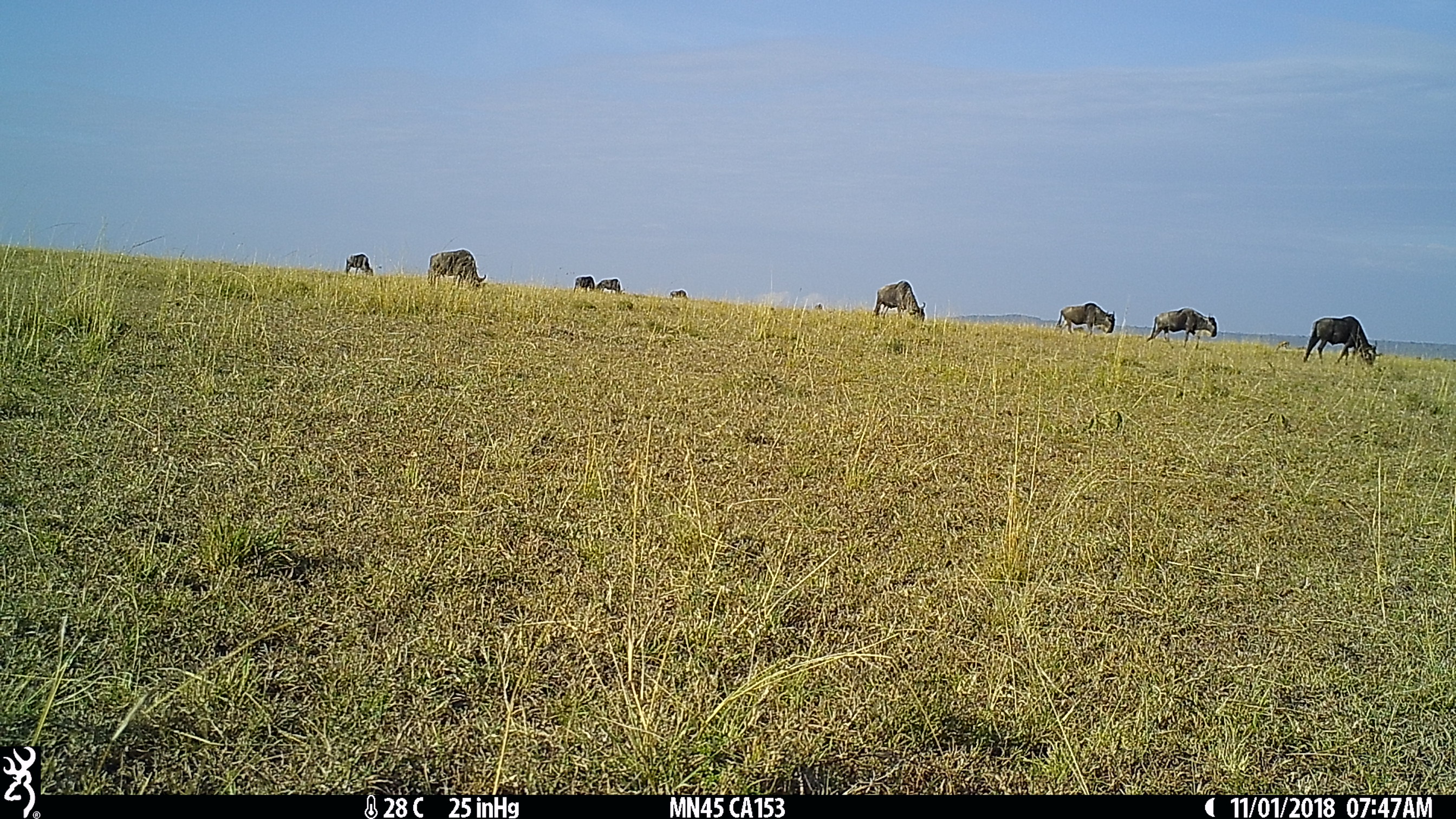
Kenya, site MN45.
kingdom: Animalia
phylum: Chordata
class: Mammalia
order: Artiodactyla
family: Bovidae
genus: Connochaetes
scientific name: Connochaetes taurinus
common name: blue wildebeest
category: wildebeest